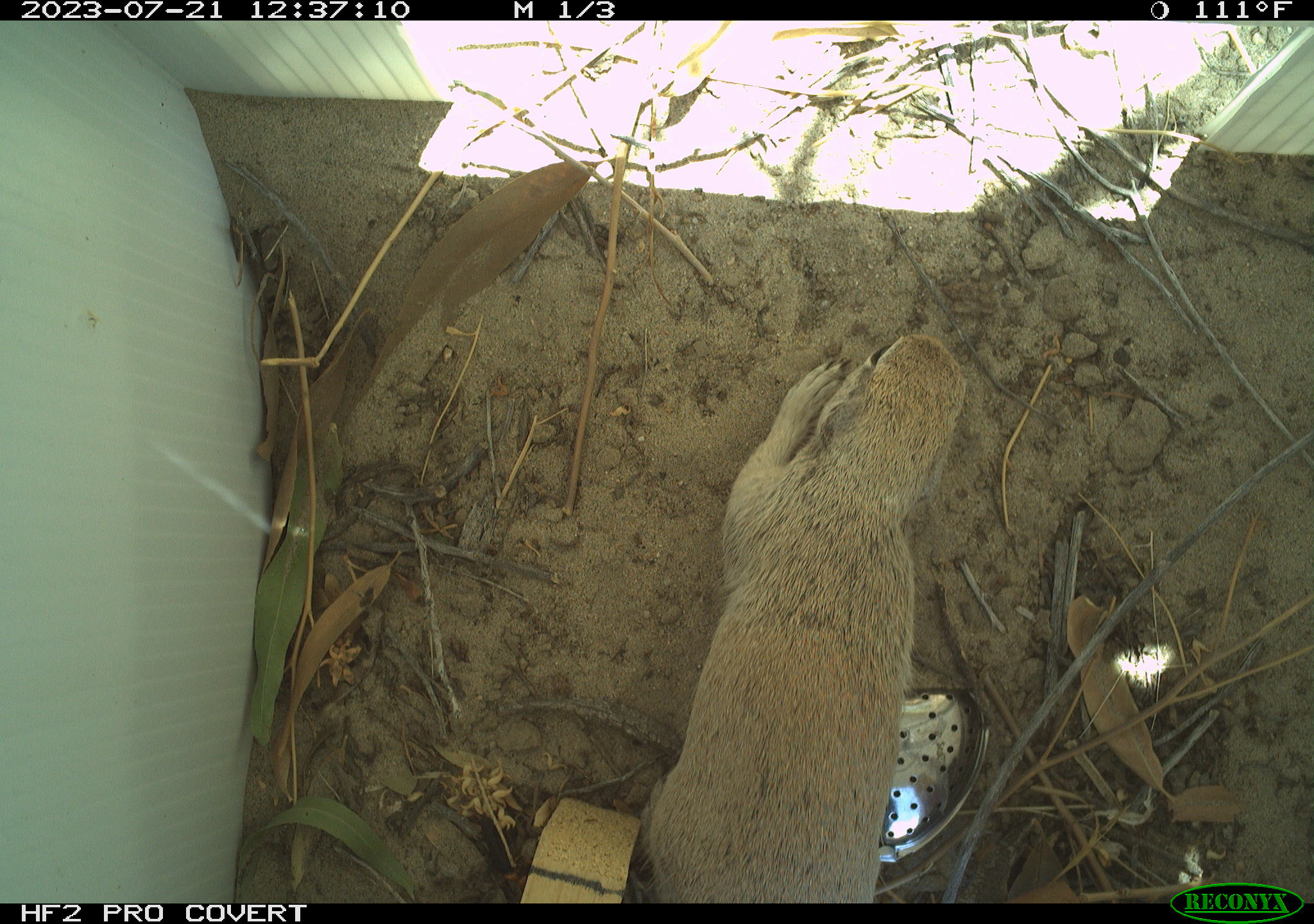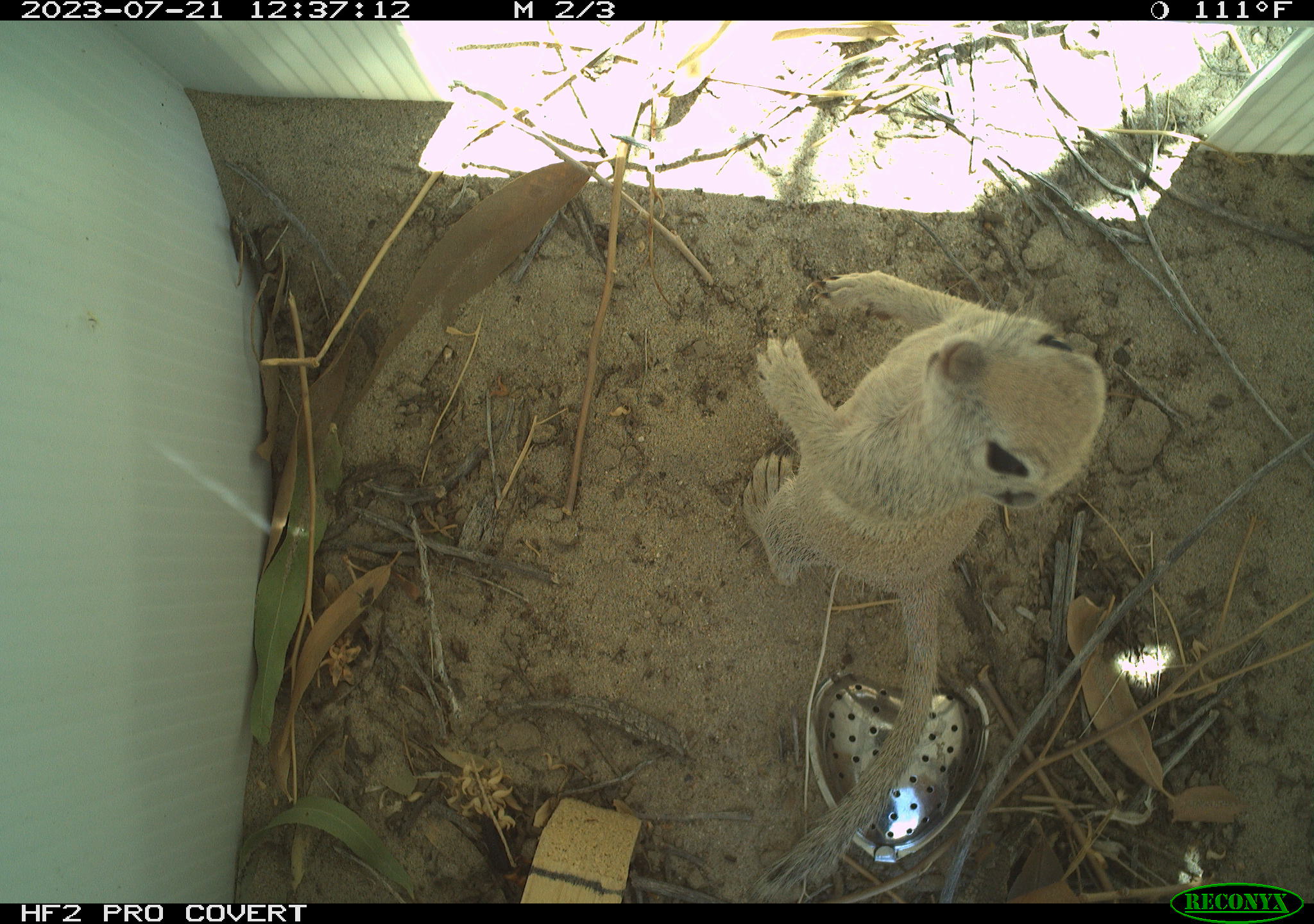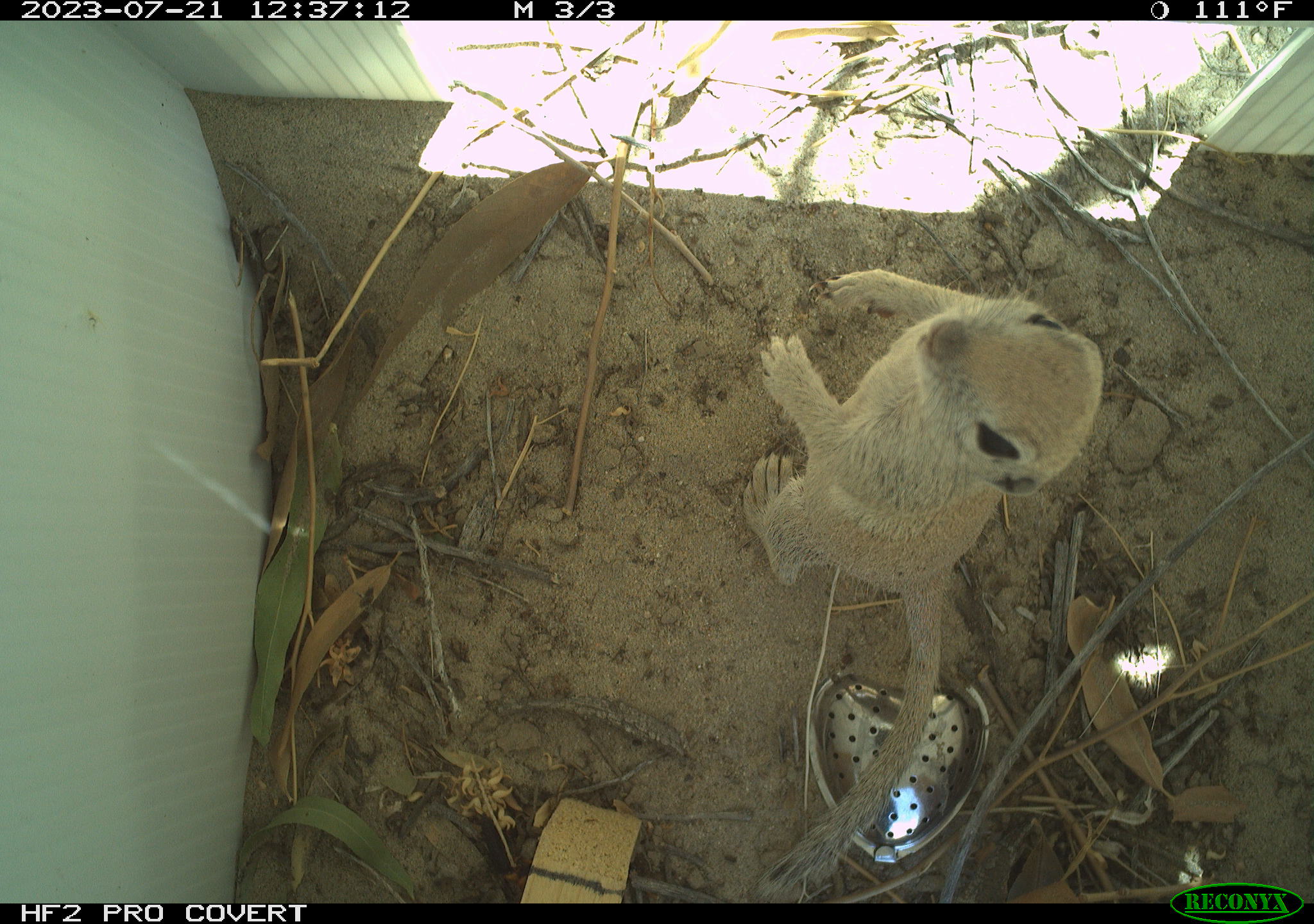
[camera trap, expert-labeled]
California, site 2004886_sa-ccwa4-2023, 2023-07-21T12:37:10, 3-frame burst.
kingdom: Animalia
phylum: Chordata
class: Mammalia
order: Rodentia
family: Sciuridae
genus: Xerospermophilus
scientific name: Xerospermophilus tereticaudus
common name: round-tailed ground squirrel